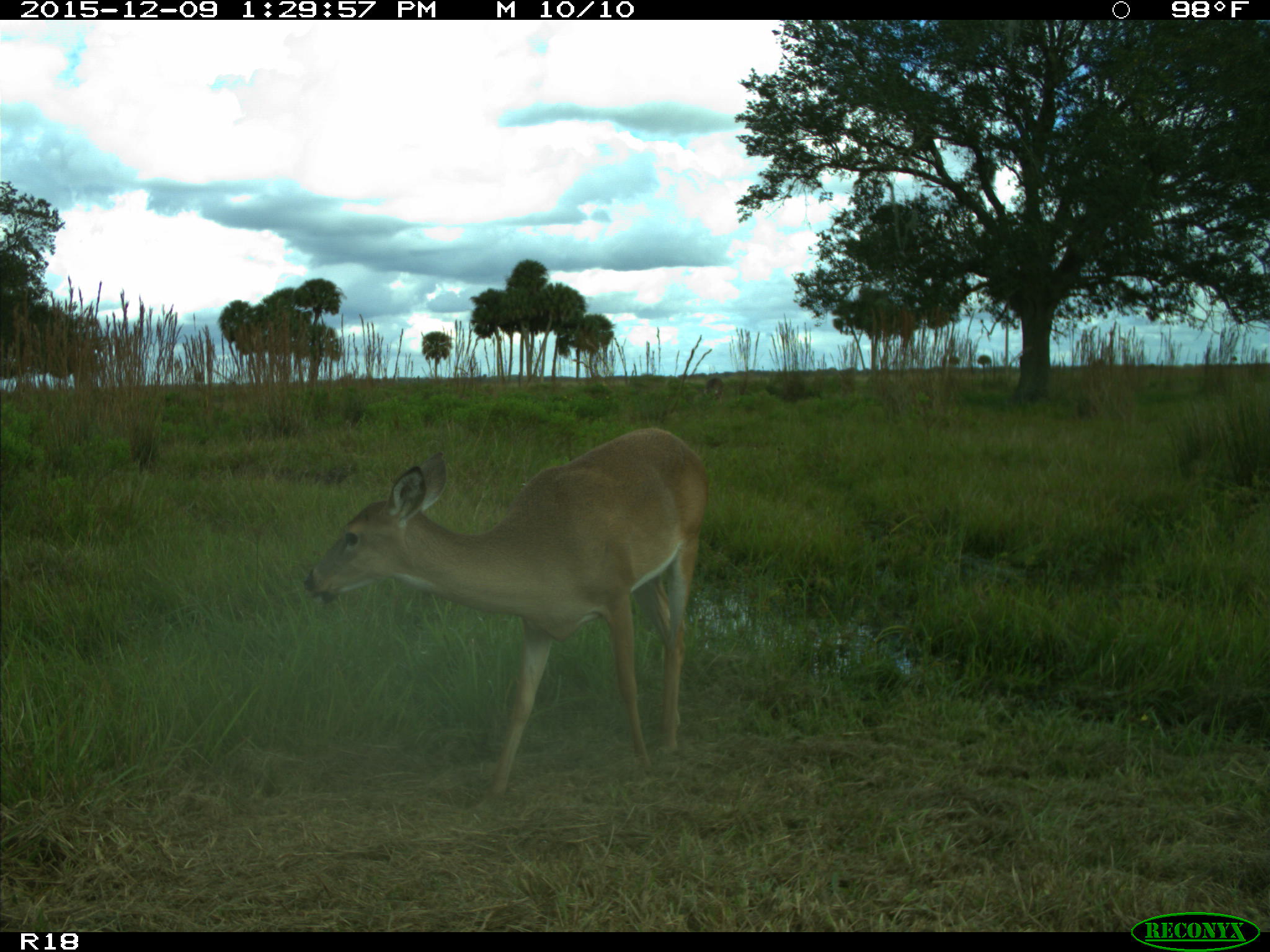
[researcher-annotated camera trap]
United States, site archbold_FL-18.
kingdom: Animalia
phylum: Chordata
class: Mammalia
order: Artiodactyla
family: Cervidae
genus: Odocoileus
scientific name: Odocoileus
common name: deer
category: unidentified deer